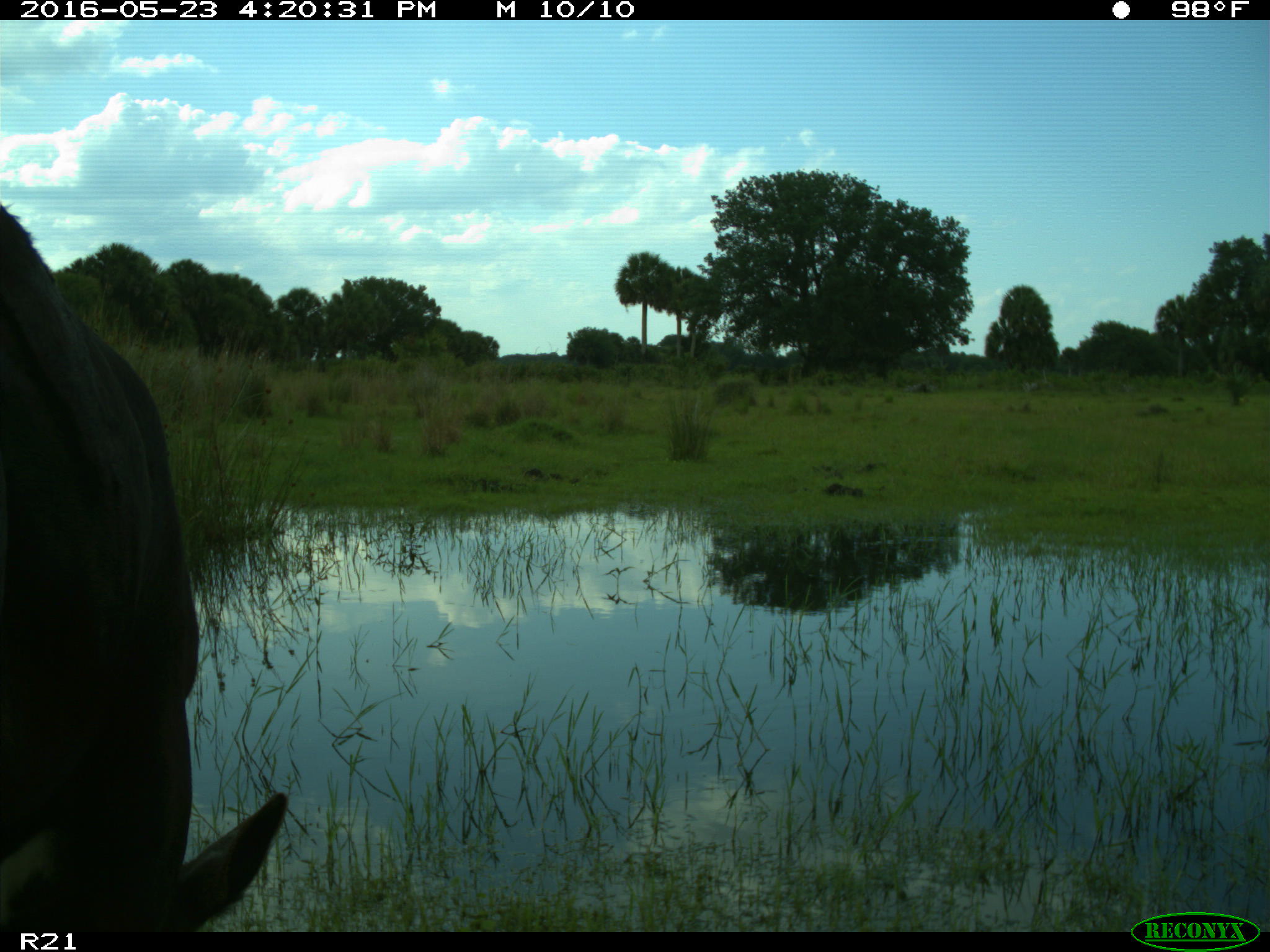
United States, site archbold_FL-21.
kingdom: Animalia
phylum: Chordata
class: Mammalia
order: Artiodactyla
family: Bovidae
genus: Bos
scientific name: Bos taurus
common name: domestic cow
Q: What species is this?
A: Bos taurus (domestic cow).